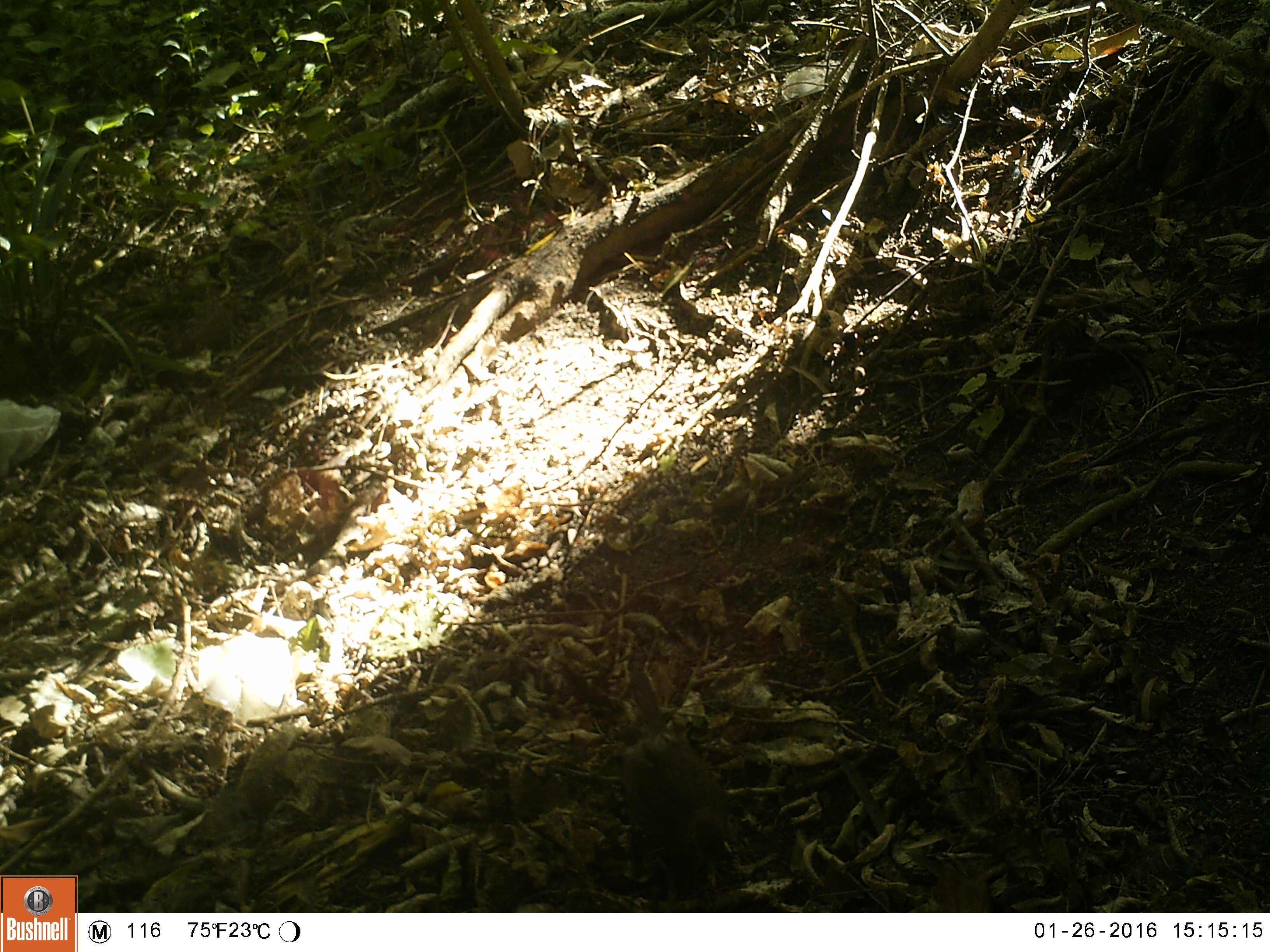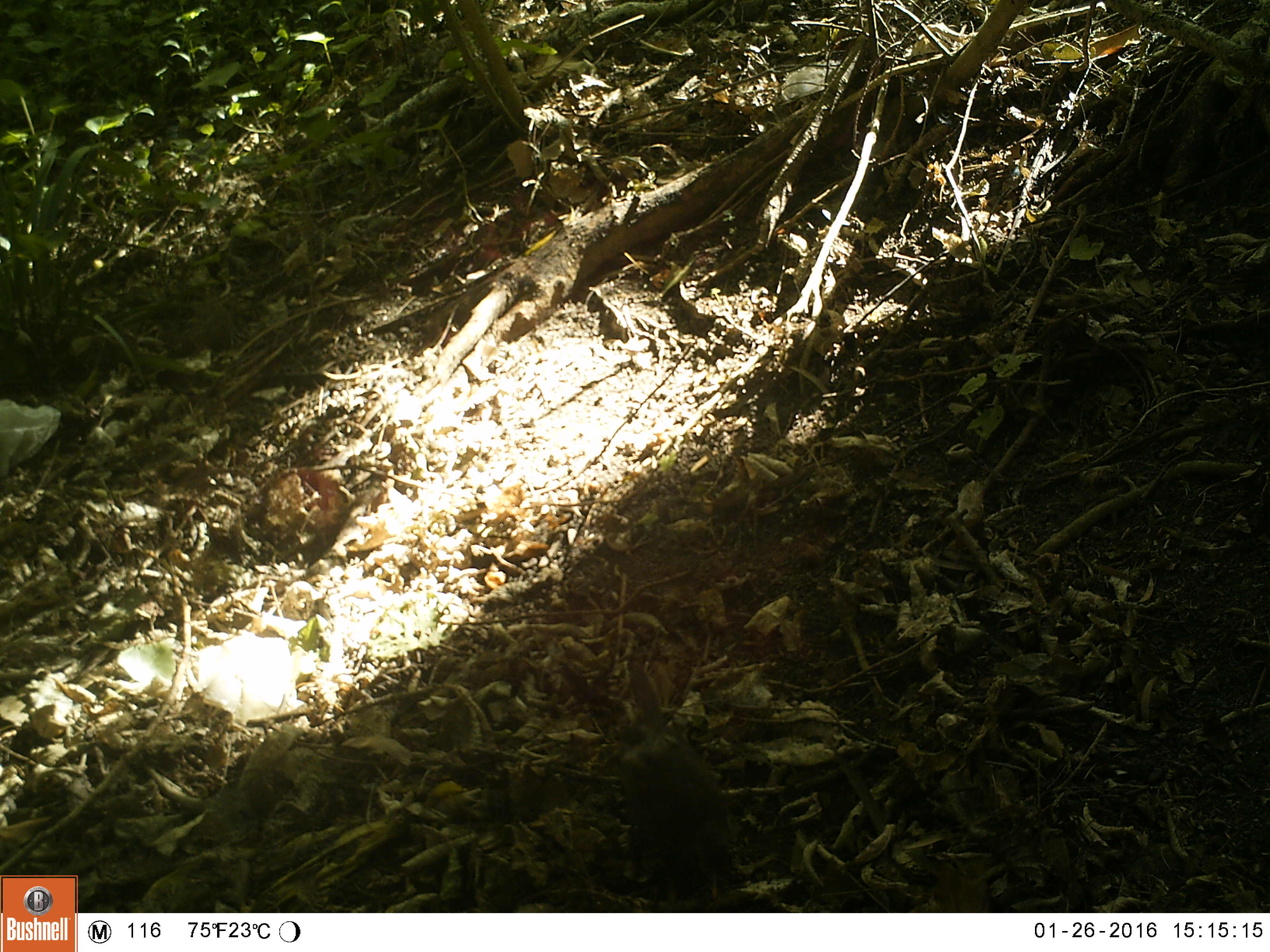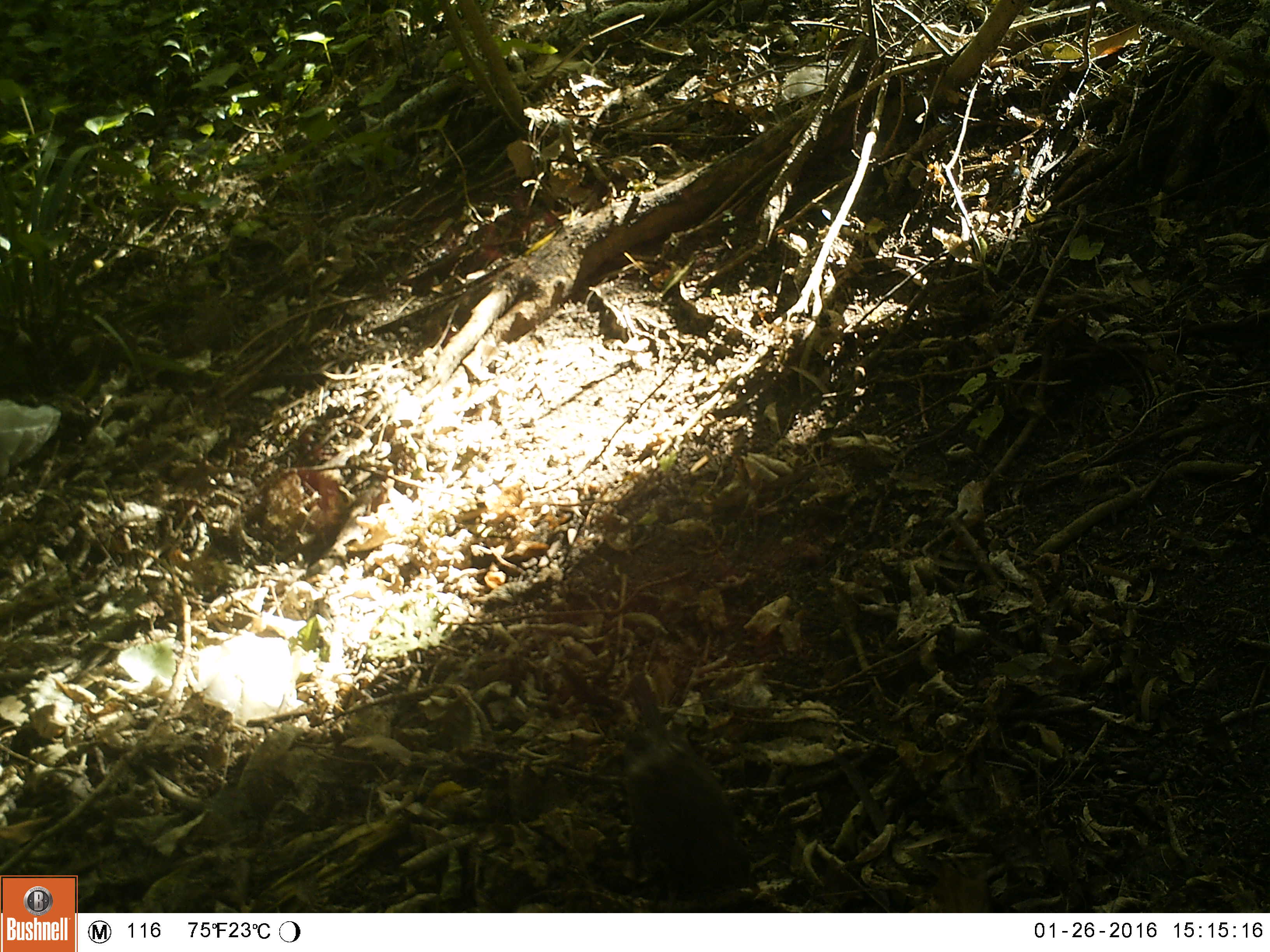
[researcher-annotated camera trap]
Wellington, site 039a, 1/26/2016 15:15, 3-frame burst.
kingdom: Animalia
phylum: Chordata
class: Aves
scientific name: Aves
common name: bird